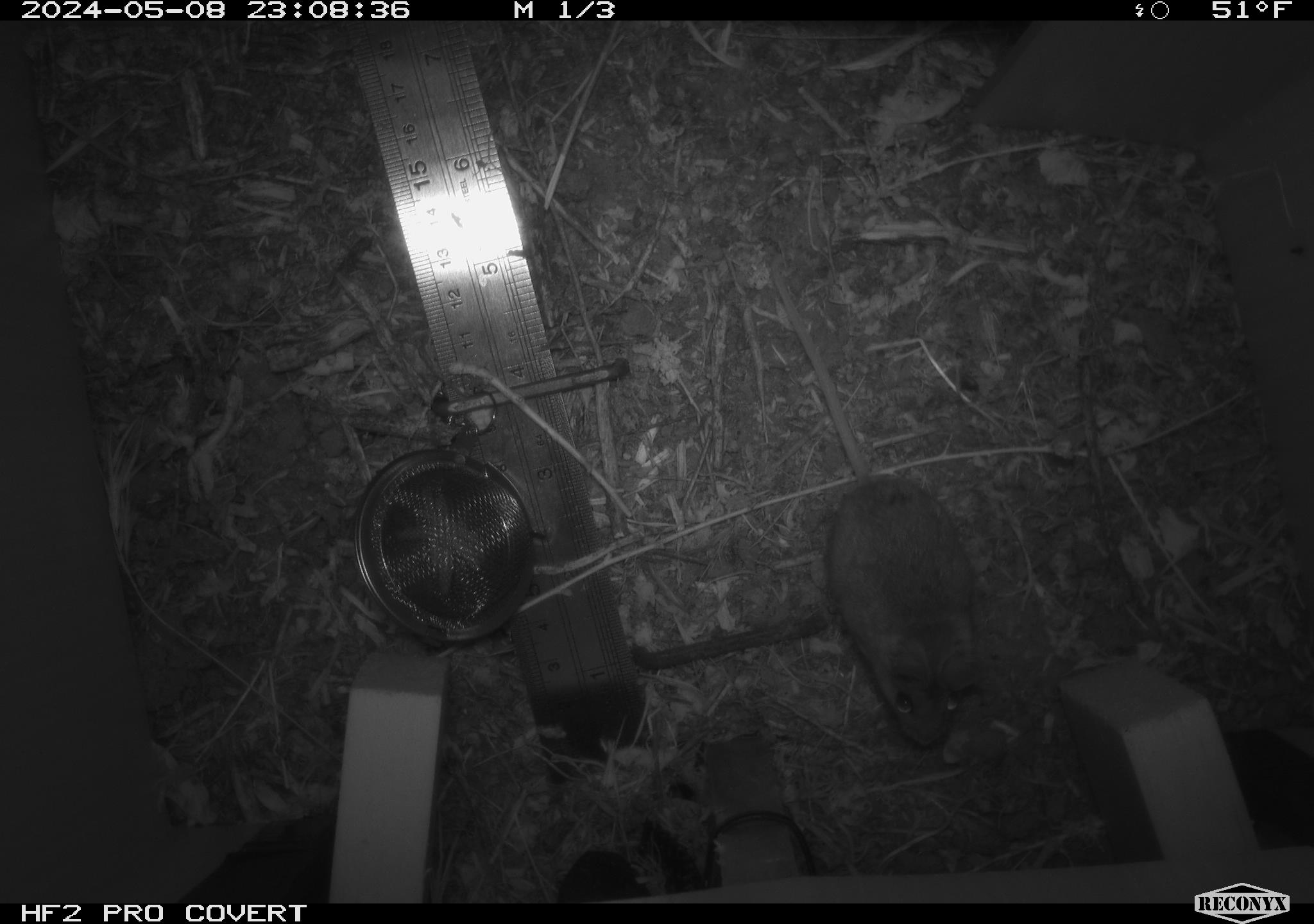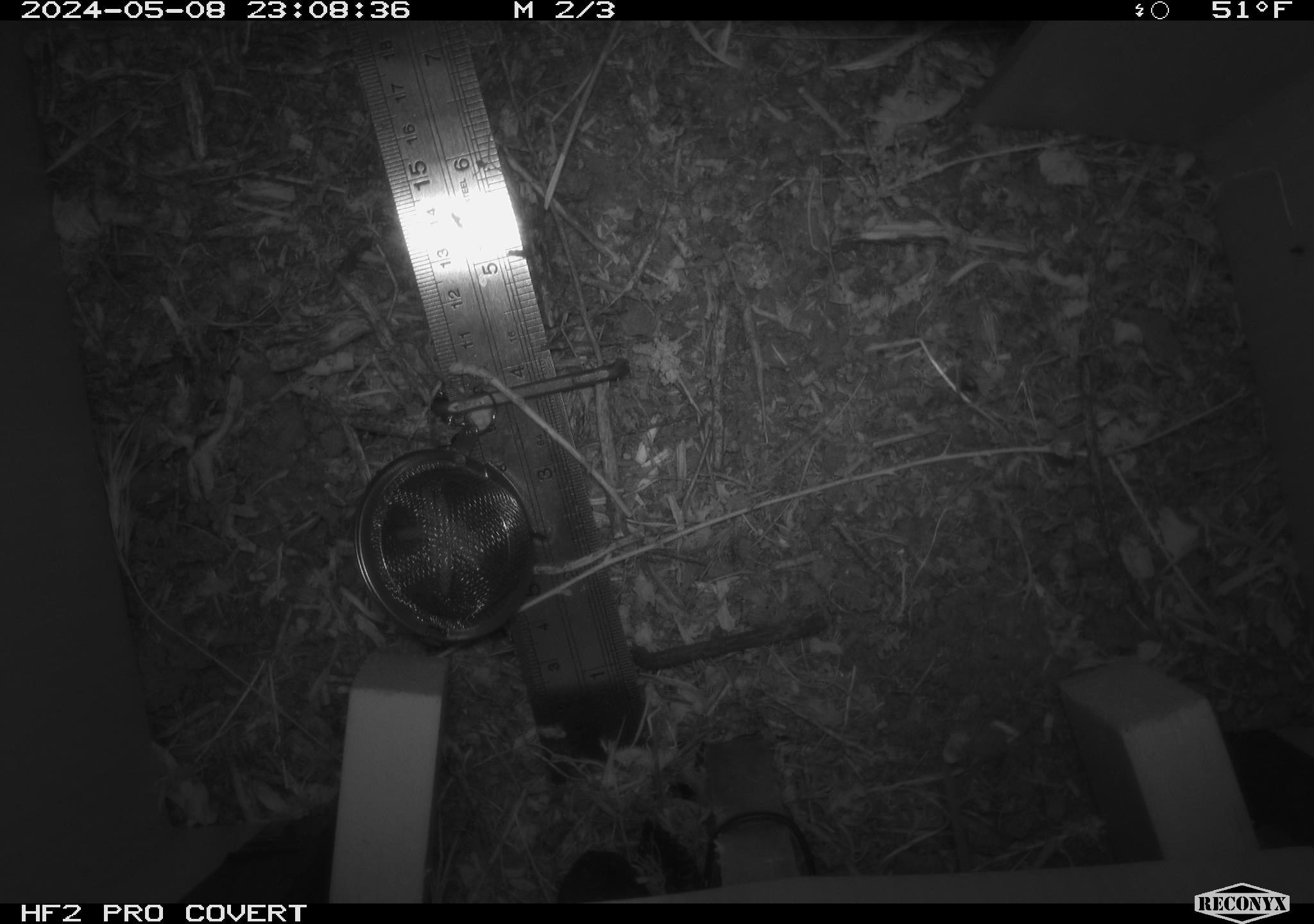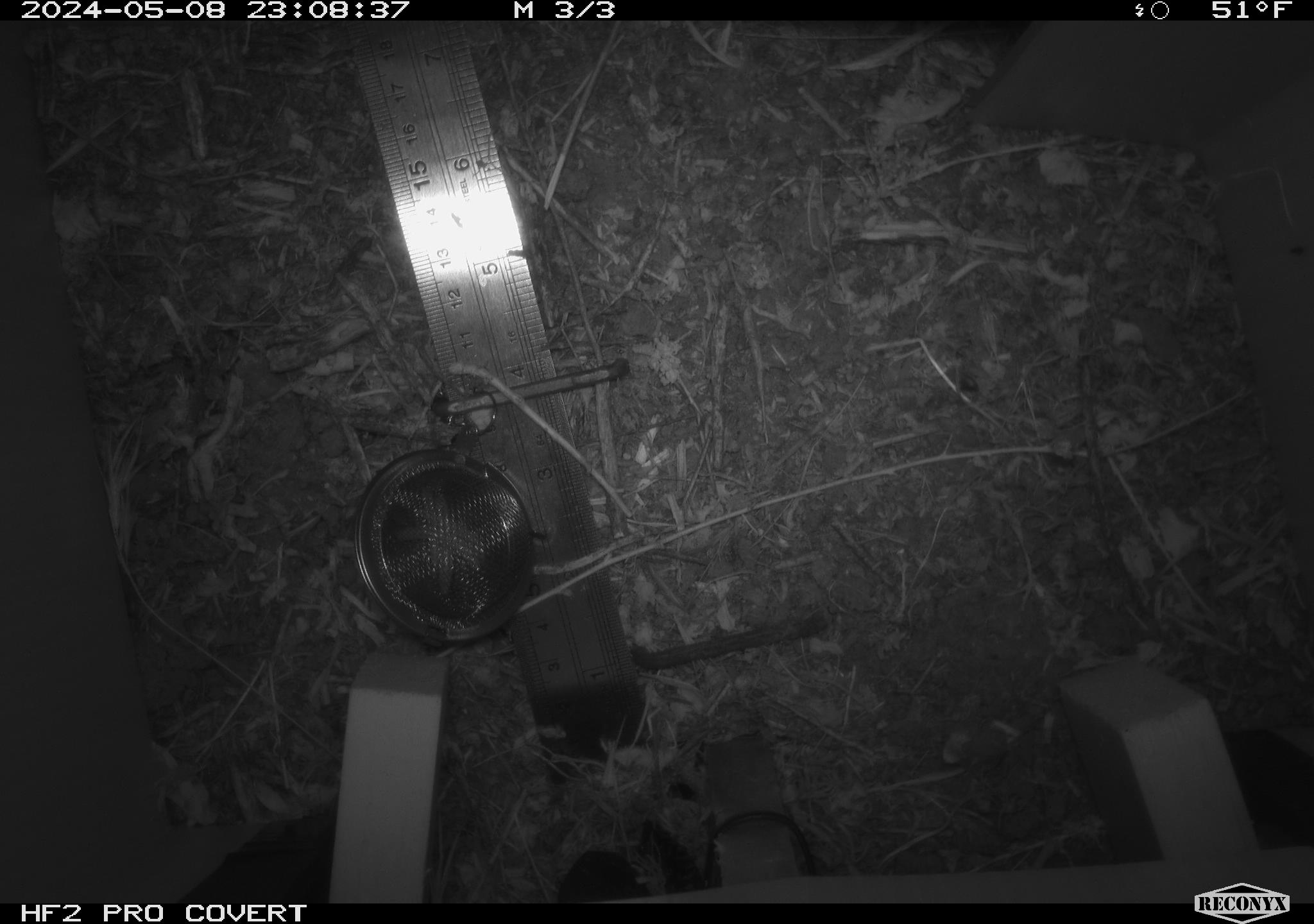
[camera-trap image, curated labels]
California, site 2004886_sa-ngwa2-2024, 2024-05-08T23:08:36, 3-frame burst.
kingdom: Animalia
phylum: Chordata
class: Mammalia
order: Rodentia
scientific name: Rodentia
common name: mouse species